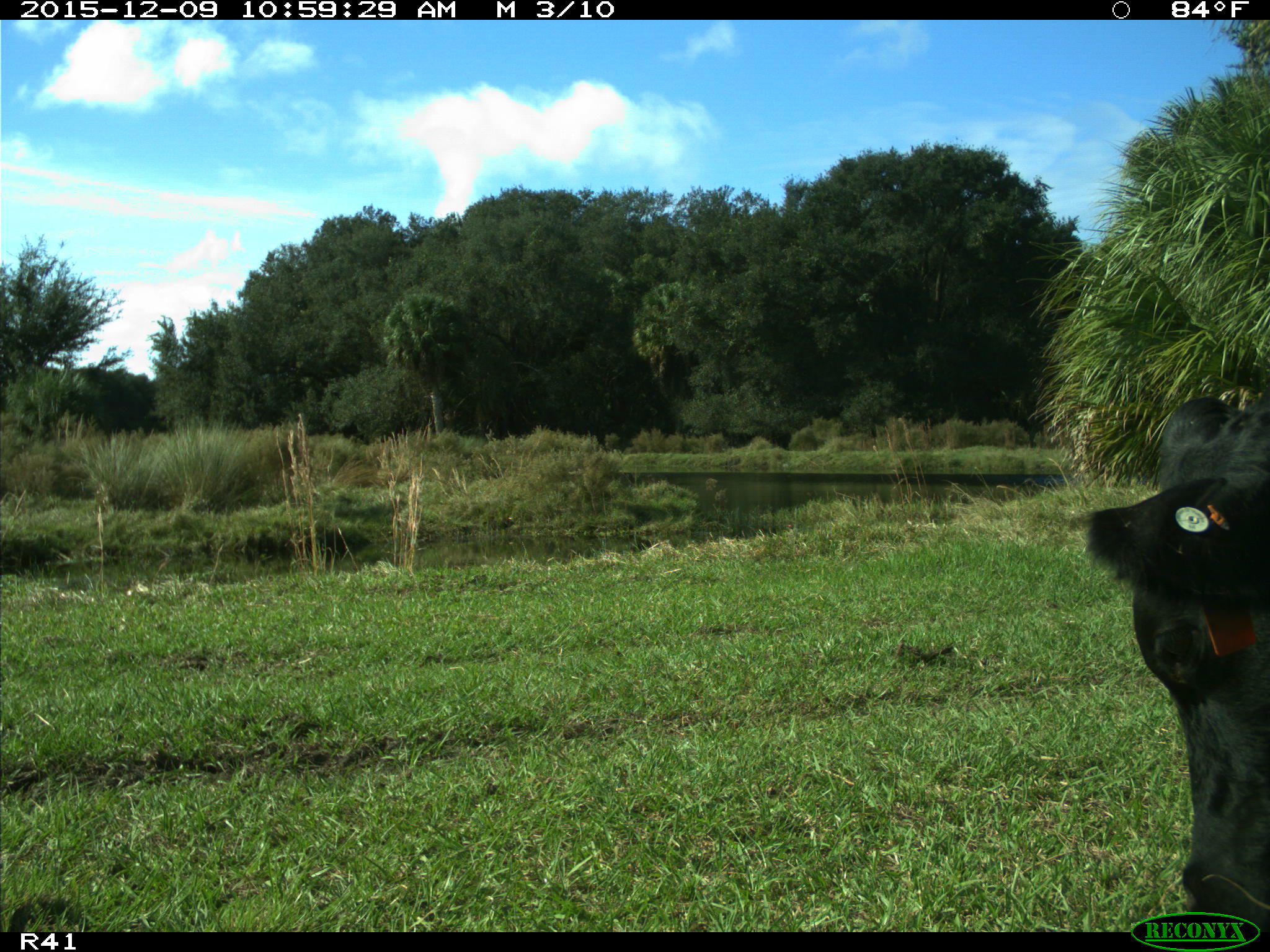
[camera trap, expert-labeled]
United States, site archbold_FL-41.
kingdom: Animalia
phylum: Chordata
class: Mammalia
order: Artiodactyla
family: Bovidae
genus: Bos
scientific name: Bos taurus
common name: domestic cow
Bos taurus (domestic cow).